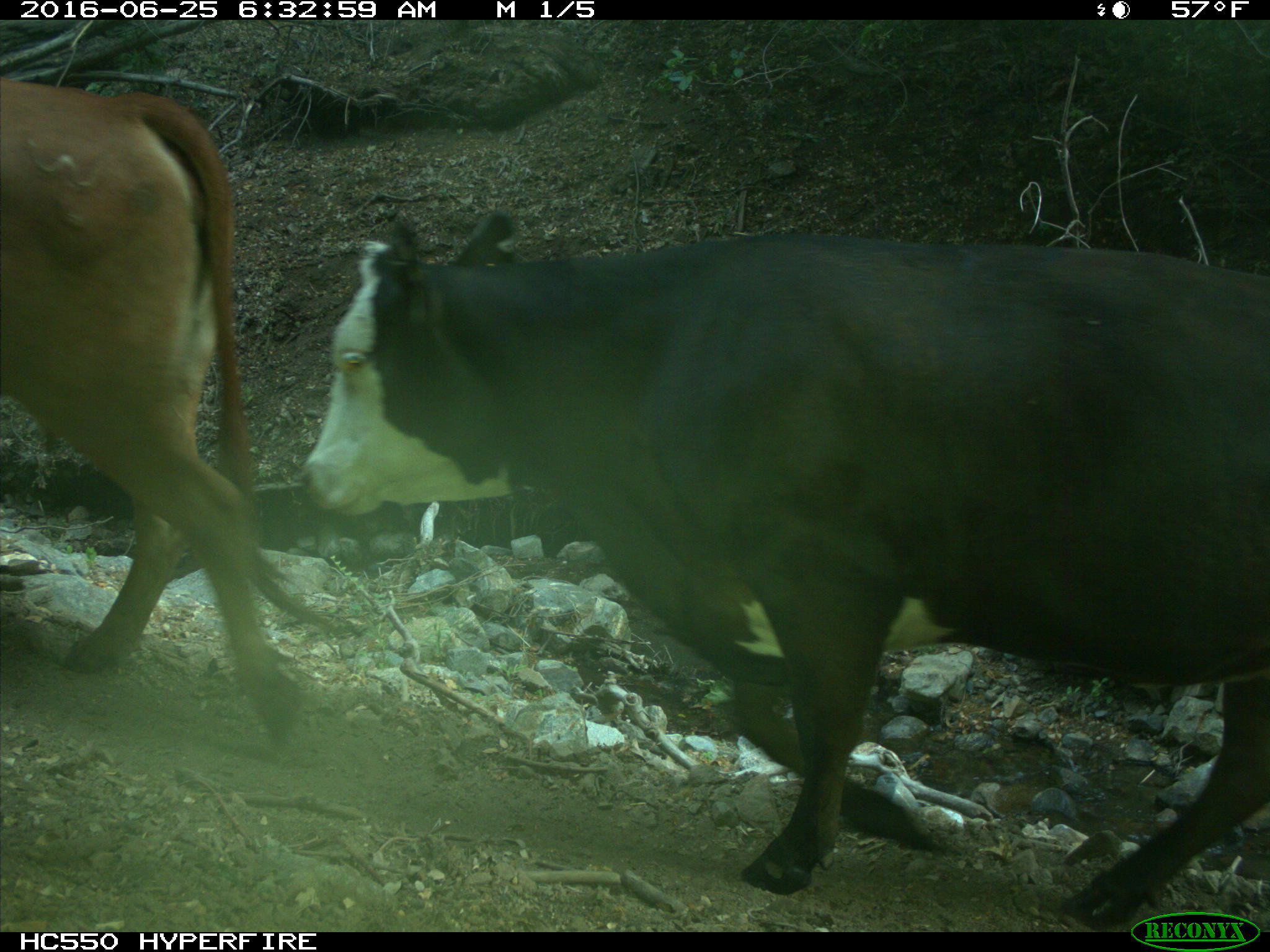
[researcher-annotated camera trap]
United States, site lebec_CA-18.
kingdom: Animalia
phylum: Chordata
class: Mammalia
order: Artiodactyla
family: Bovidae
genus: Bos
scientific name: Bos taurus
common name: domestic cow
Bos taurus (domestic cow).